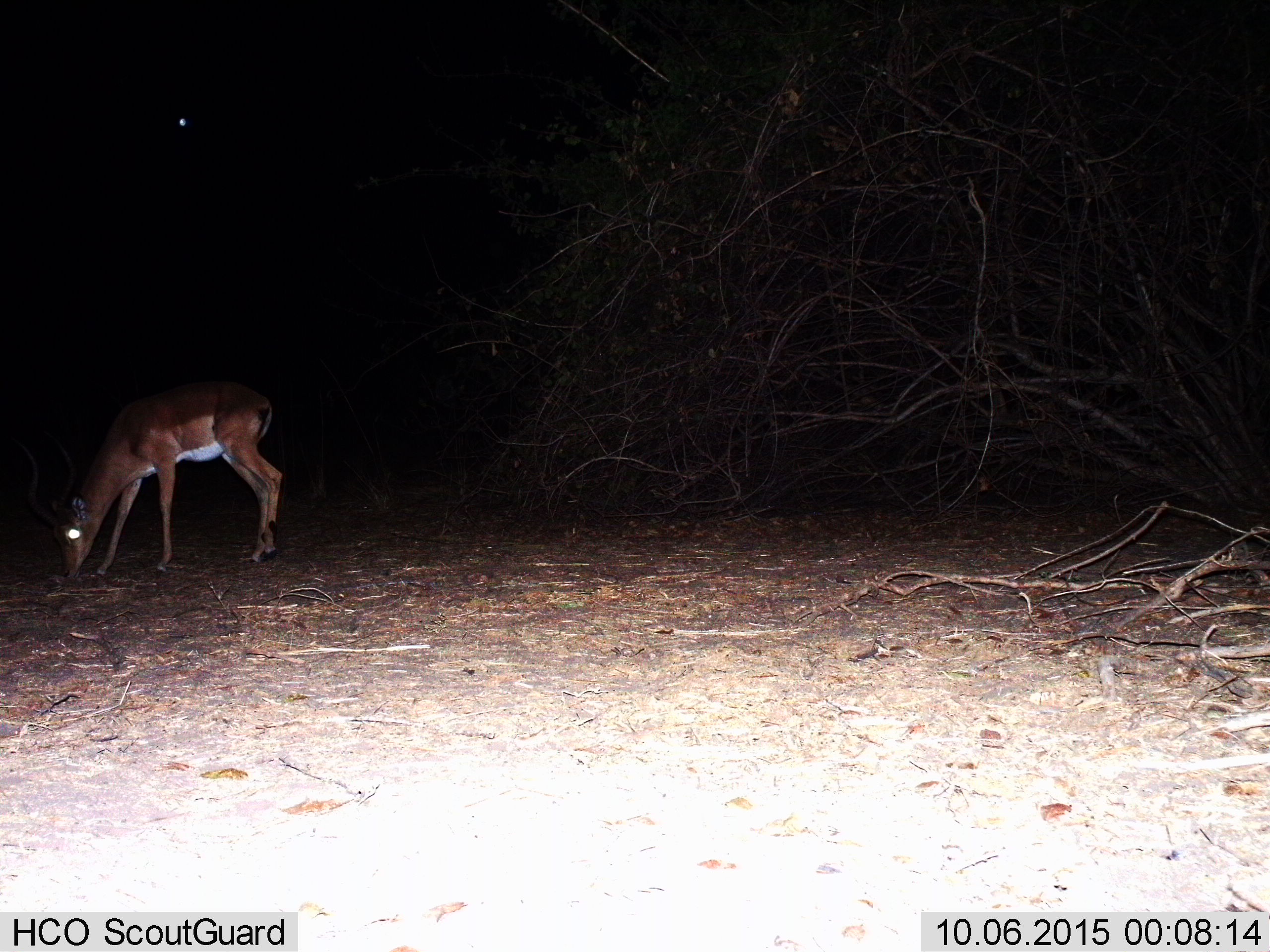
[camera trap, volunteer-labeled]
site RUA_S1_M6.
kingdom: Animalia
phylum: Chordata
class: Mammalia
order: Artiodactyla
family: Bovidae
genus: Aepyceros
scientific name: Aepyceros melampus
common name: impala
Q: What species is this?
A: Impala (Aepyceros melampus).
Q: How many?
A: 1.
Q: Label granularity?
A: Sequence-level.